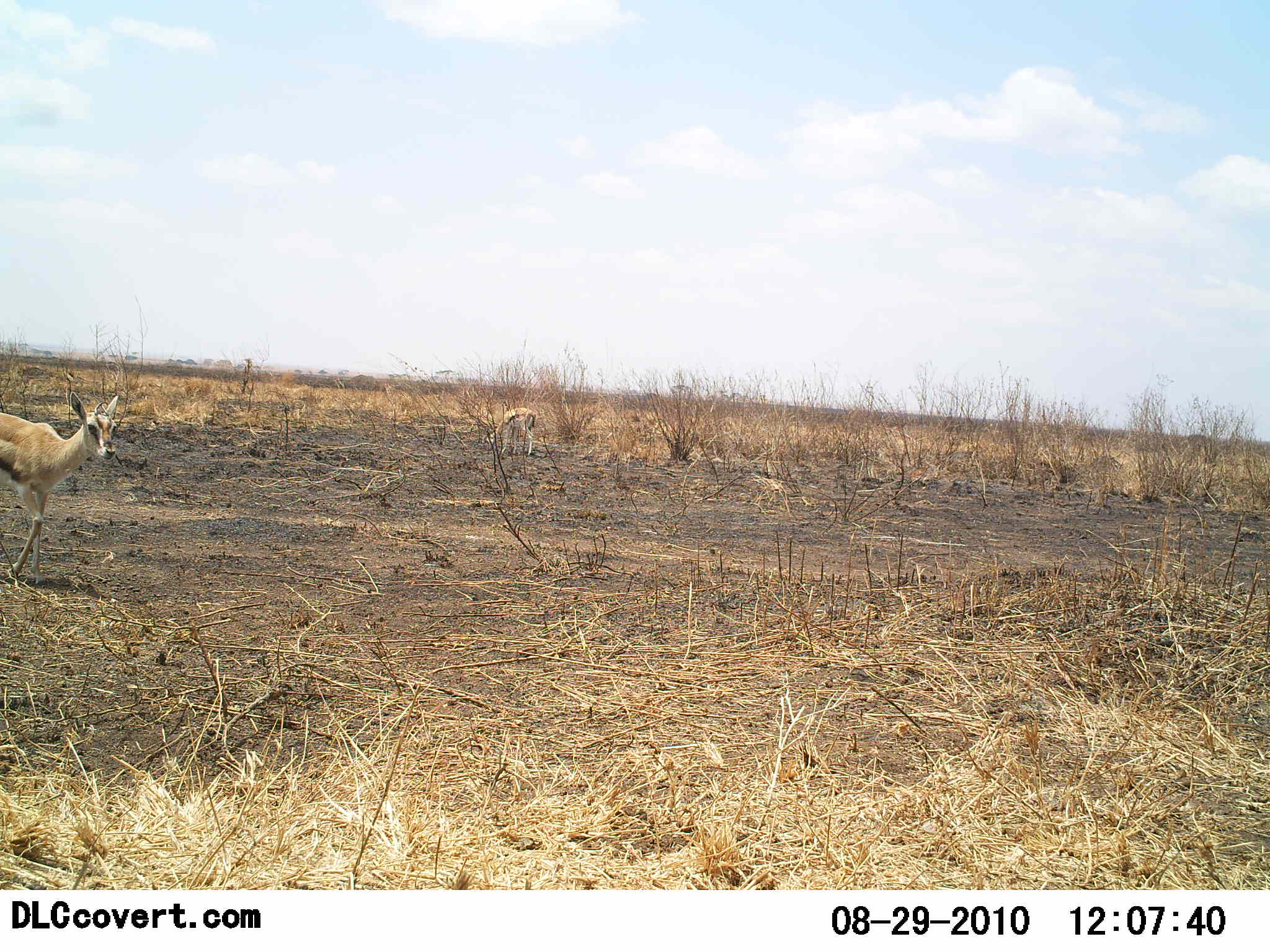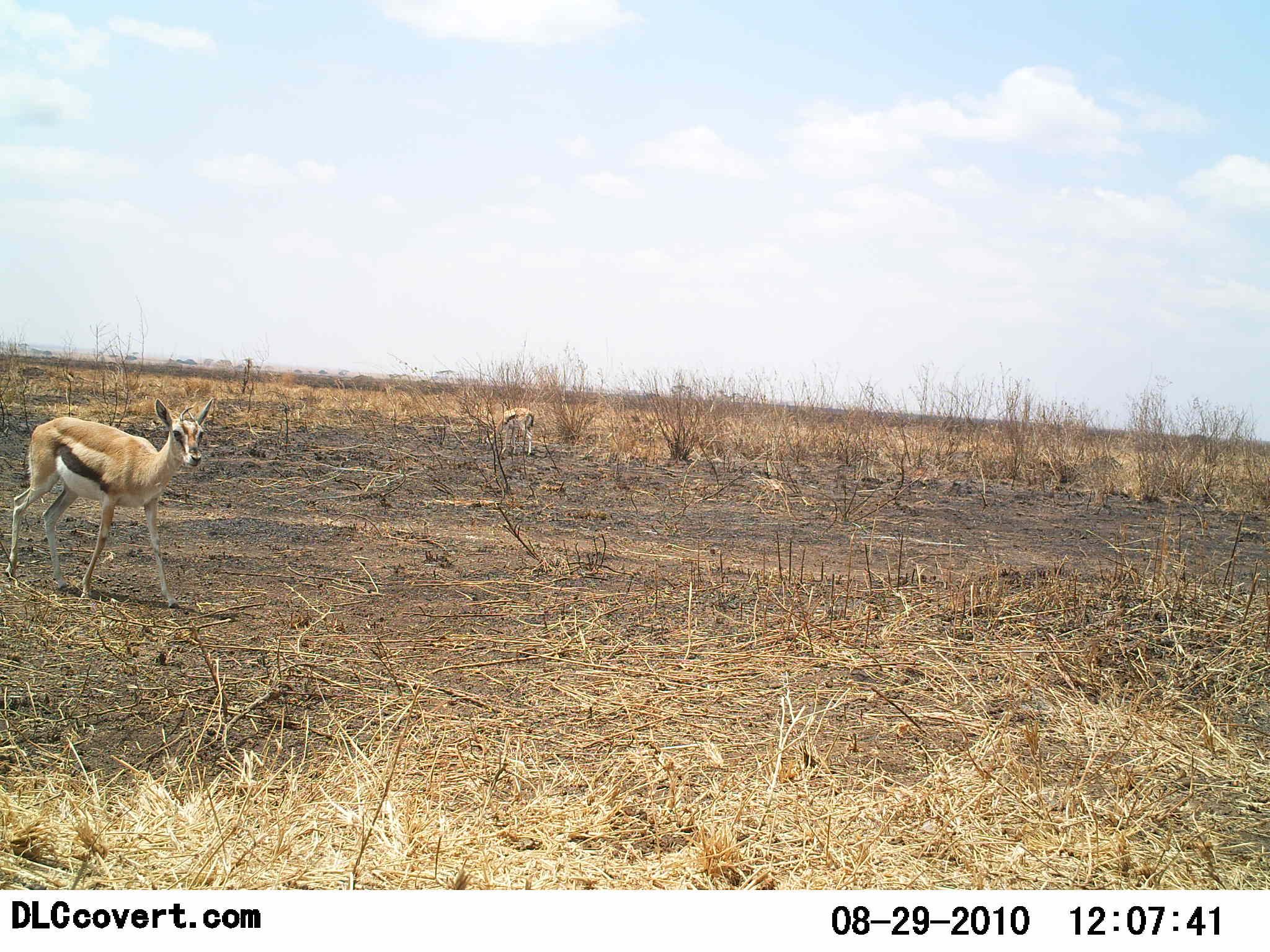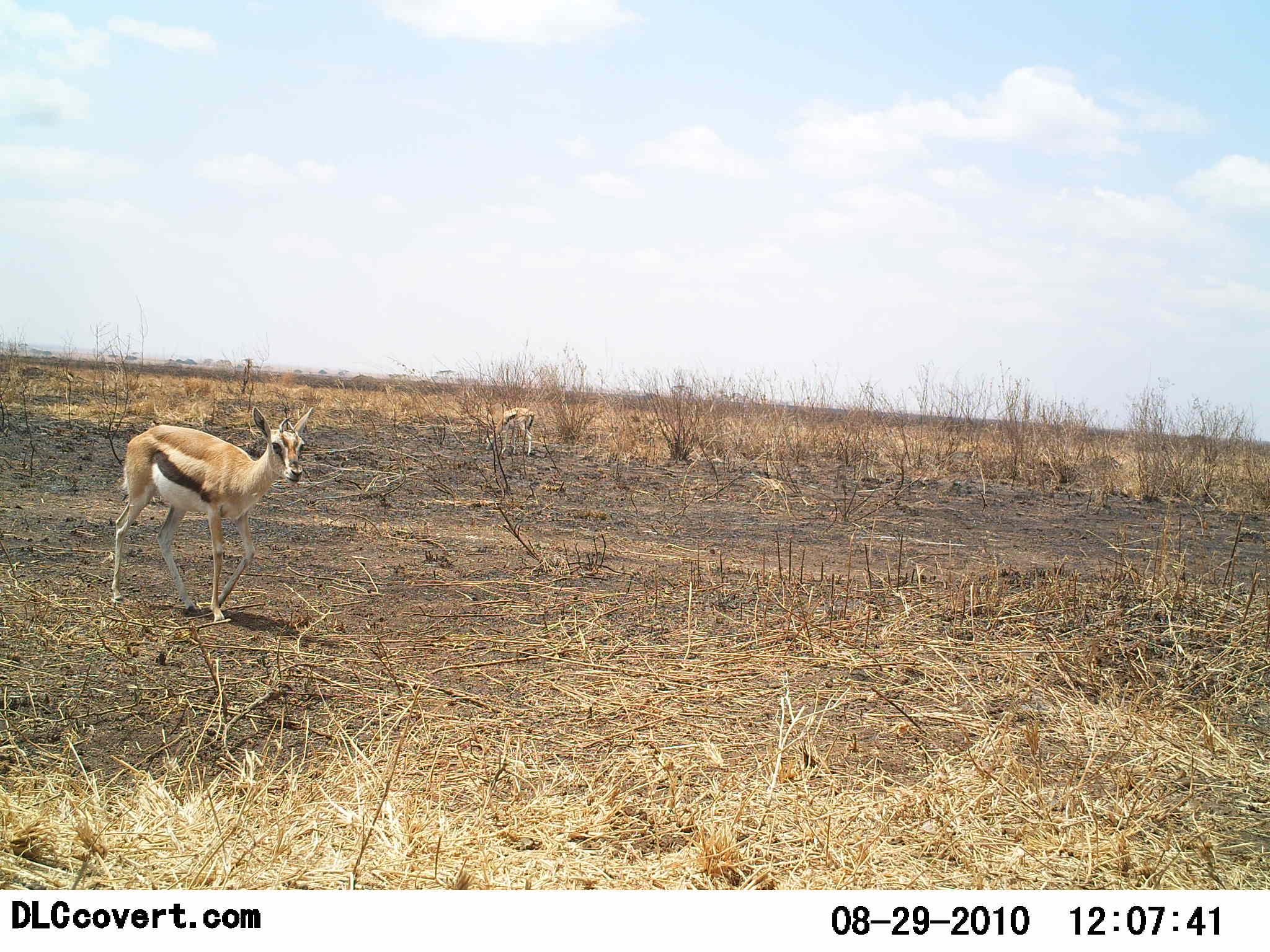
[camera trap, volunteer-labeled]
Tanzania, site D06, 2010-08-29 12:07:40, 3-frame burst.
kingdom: Animalia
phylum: Chordata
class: Mammalia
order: Artiodactyla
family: Bovidae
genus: Eudorcas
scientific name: Eudorcas thomsonii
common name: thomson's gazelle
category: gazellethomsons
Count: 1.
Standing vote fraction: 12%.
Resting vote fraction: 0%.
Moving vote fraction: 100%.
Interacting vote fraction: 0%.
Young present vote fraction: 0%.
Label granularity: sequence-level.